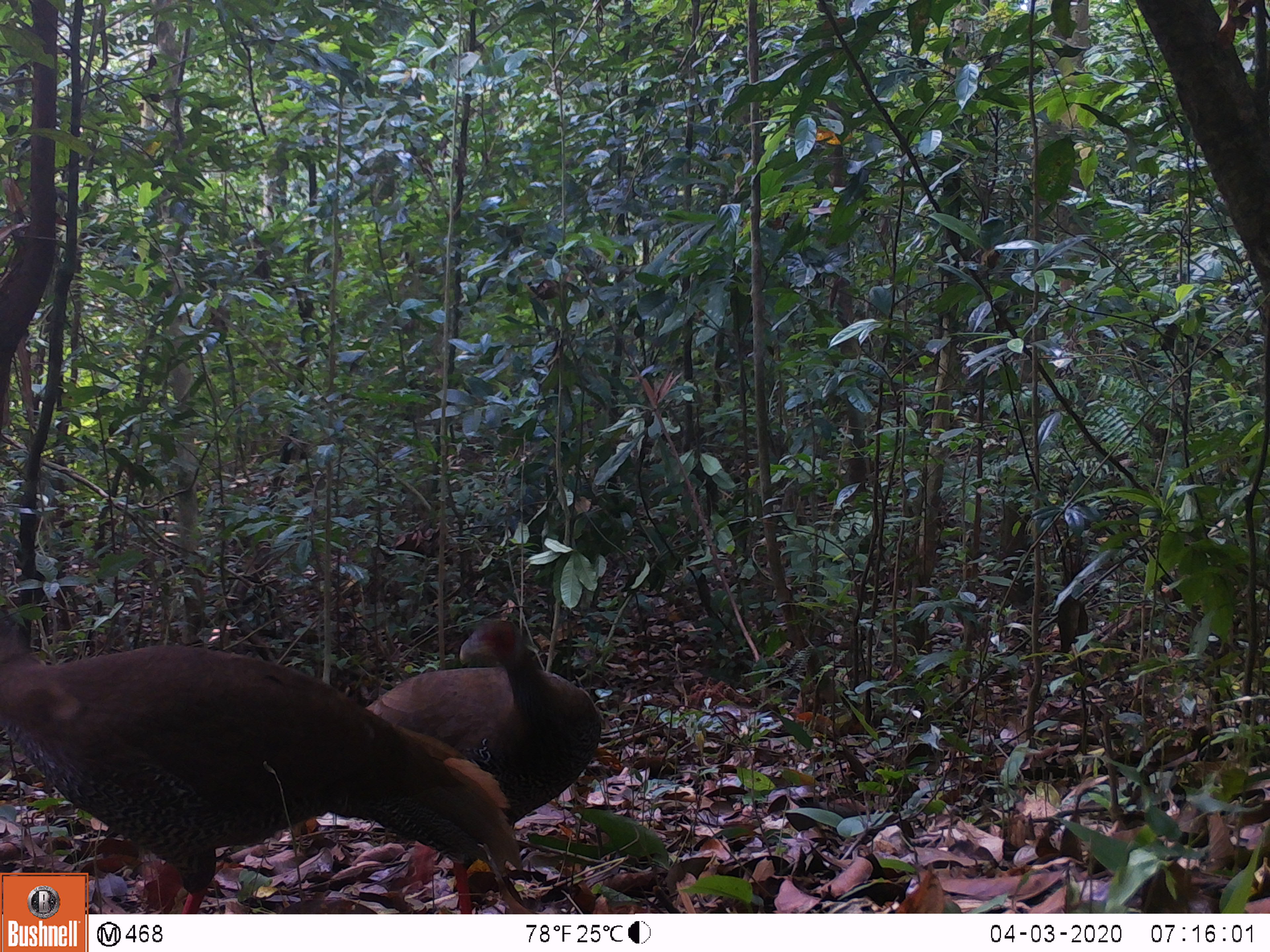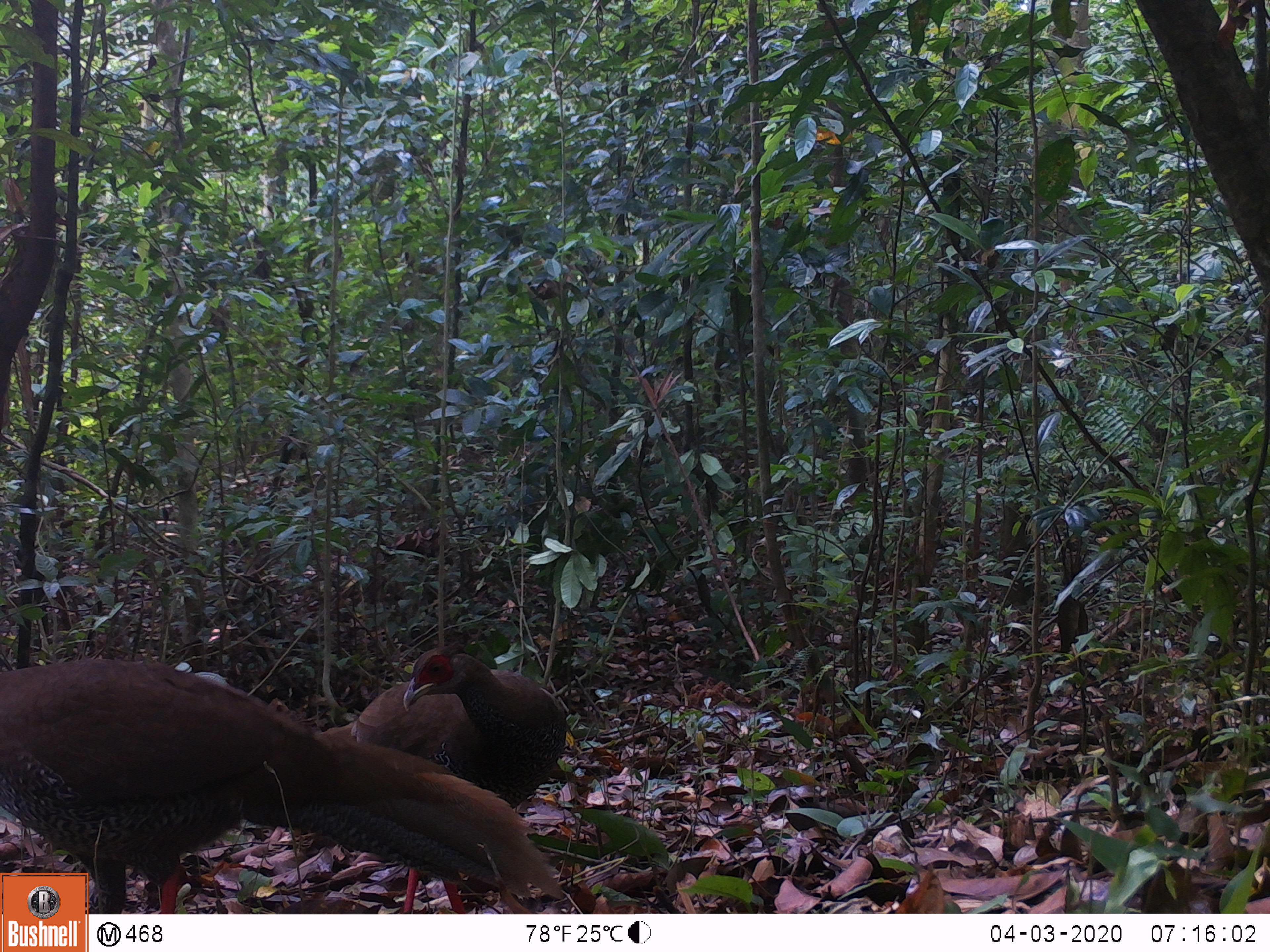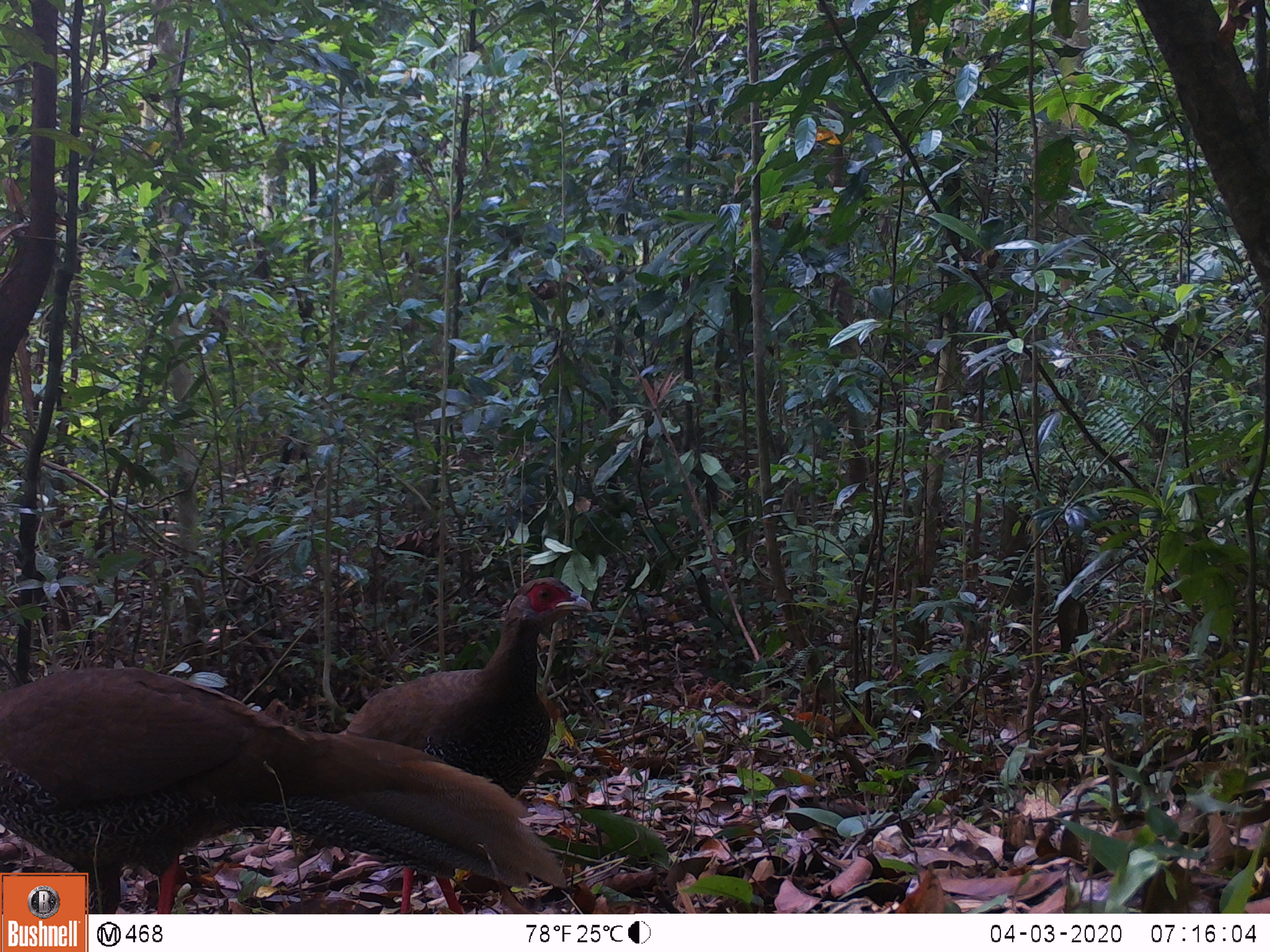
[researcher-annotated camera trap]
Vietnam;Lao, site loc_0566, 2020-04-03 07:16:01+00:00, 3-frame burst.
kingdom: Animalia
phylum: Chordata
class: Aves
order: Galliformes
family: Phasianidae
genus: Lophura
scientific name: Lophura nycthemera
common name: silver pheasant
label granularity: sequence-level